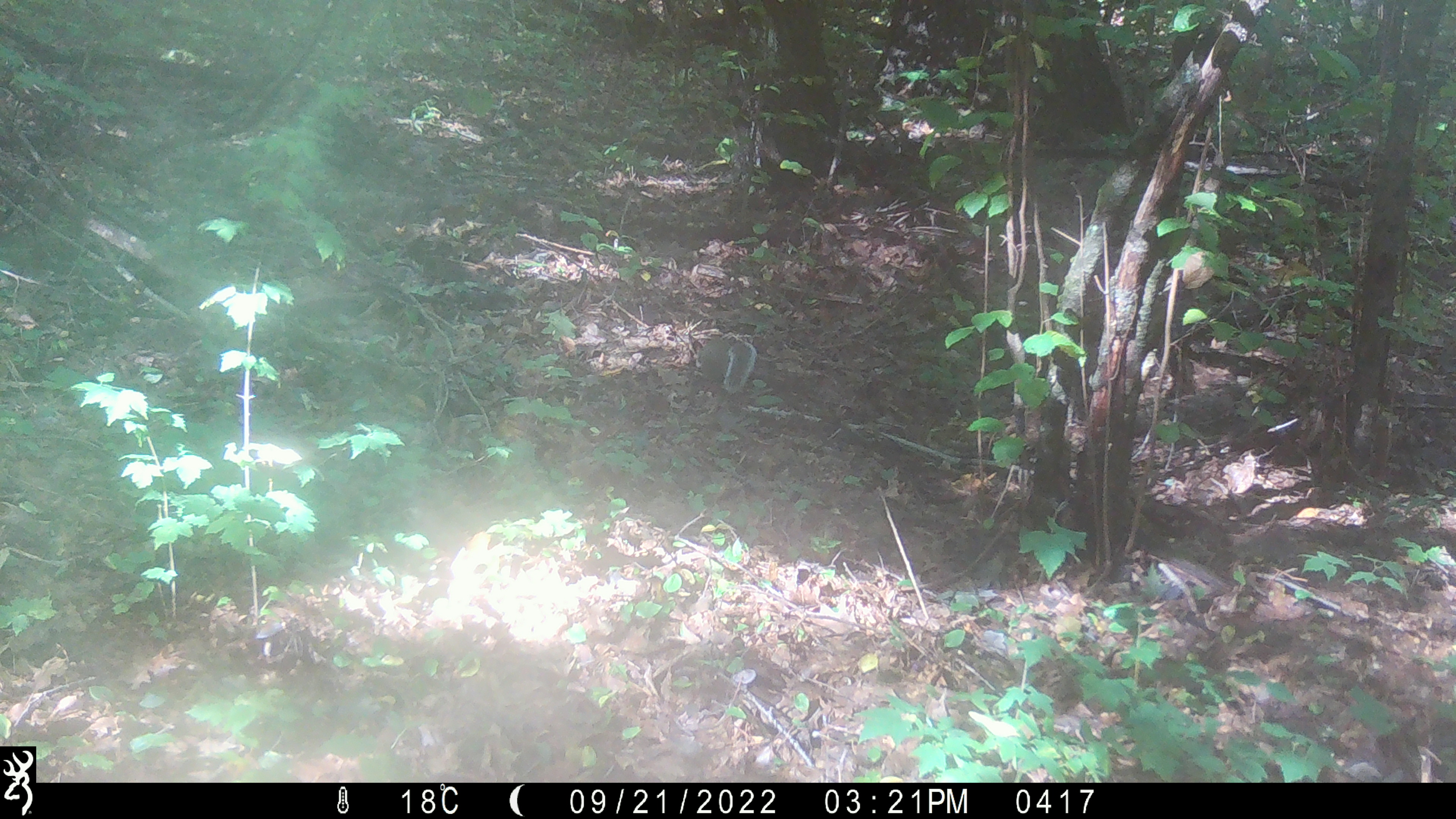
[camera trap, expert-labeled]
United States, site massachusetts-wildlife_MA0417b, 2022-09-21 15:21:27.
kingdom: Animalia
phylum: Chordata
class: Mammalia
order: Rodentia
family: Sciuridae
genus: Sciurus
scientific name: Sciurus carolinensis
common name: gray squirrel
Gray squirrel (Sciurus carolinensis).